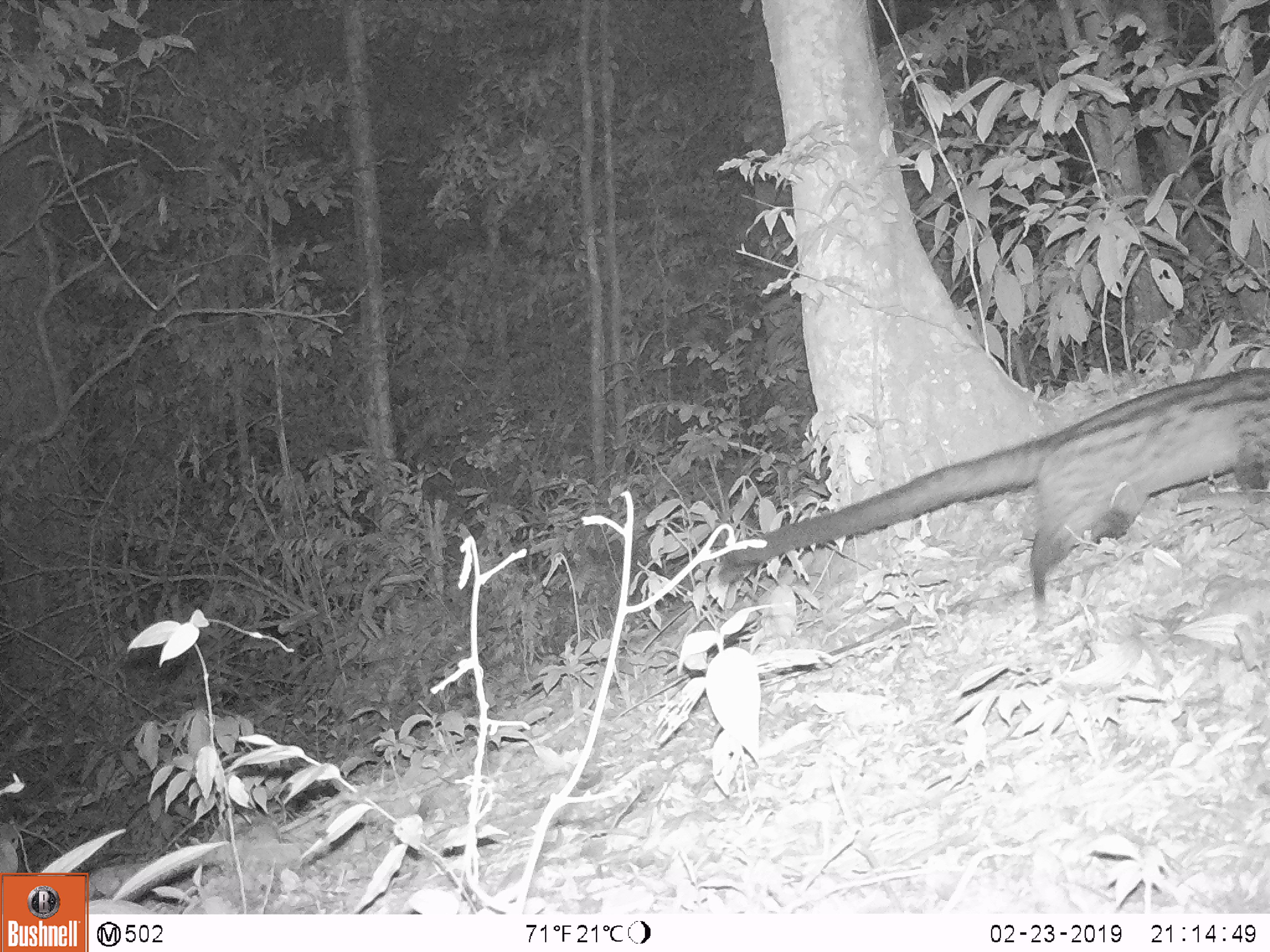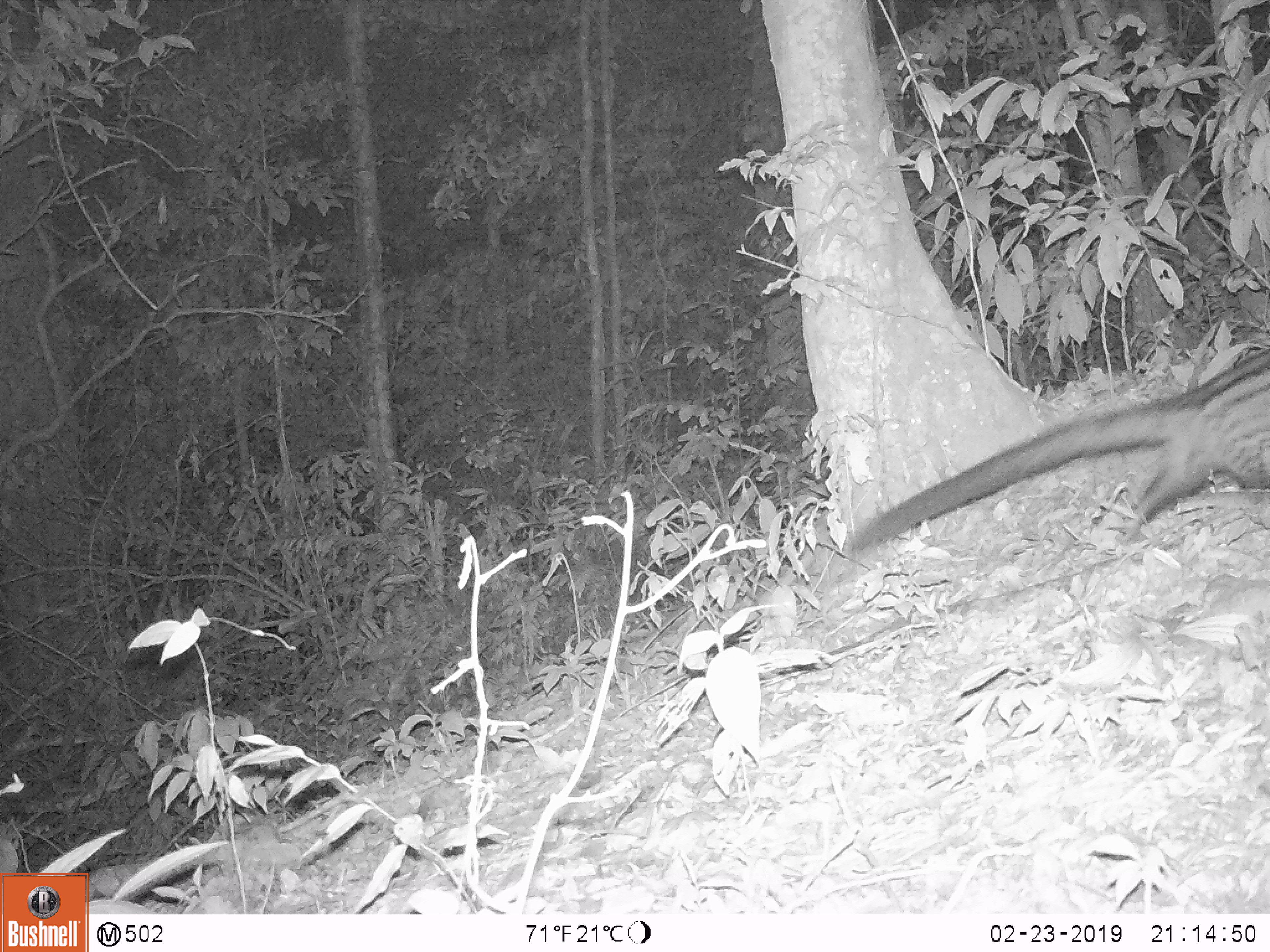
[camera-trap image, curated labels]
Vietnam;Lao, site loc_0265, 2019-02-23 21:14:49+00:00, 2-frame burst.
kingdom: Animalia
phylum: Chordata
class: Mammalia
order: Carnivora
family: Viverridae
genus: Paradoxurus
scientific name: Paradoxurus hermaphroditus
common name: common palm civet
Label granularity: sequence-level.